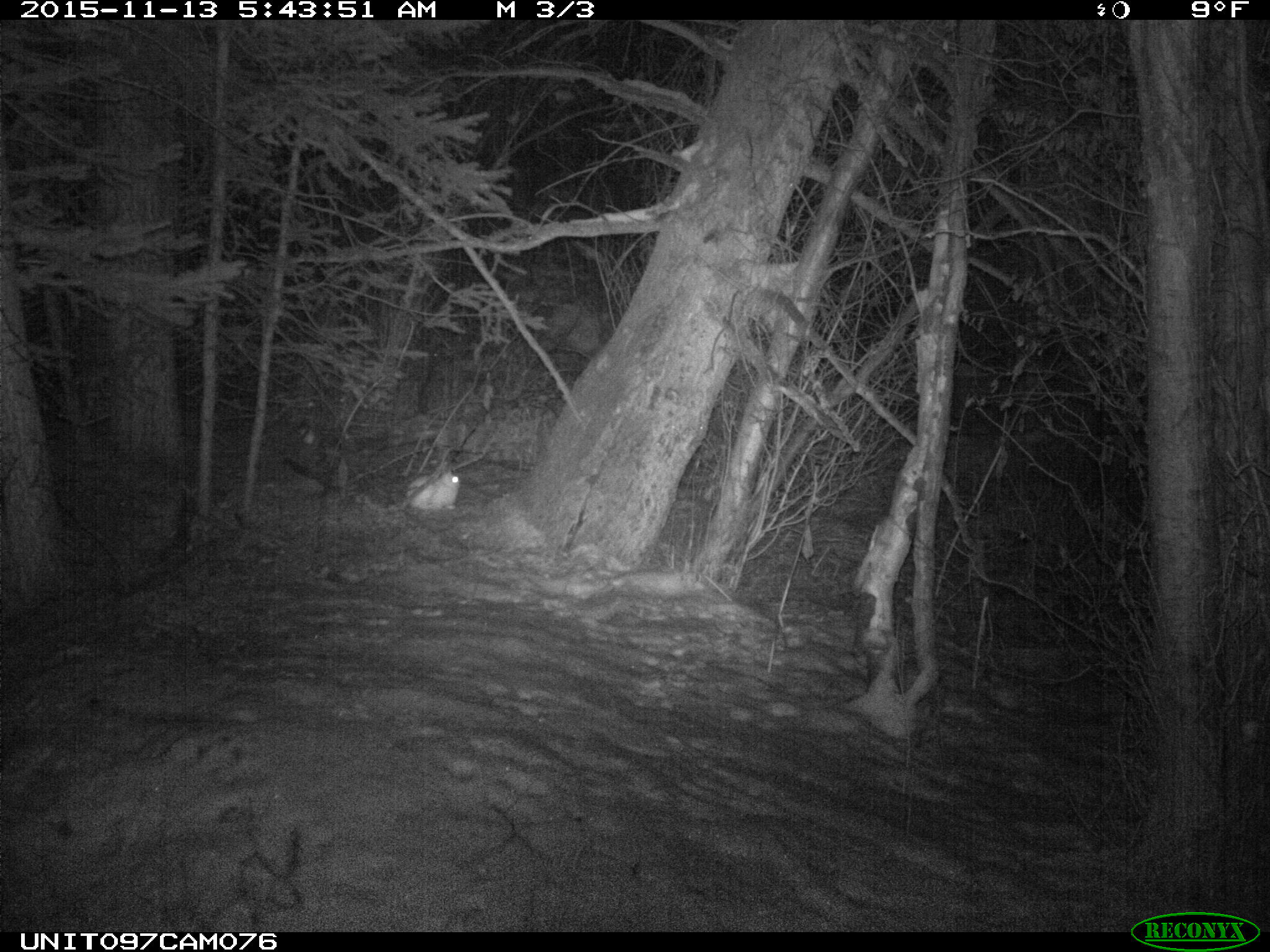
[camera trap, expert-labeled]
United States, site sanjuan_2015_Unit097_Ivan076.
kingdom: Animalia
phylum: Chordata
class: Mammalia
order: Lagomorpha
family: Leporidae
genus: Lepus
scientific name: Lepus americanus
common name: snowshoe hare